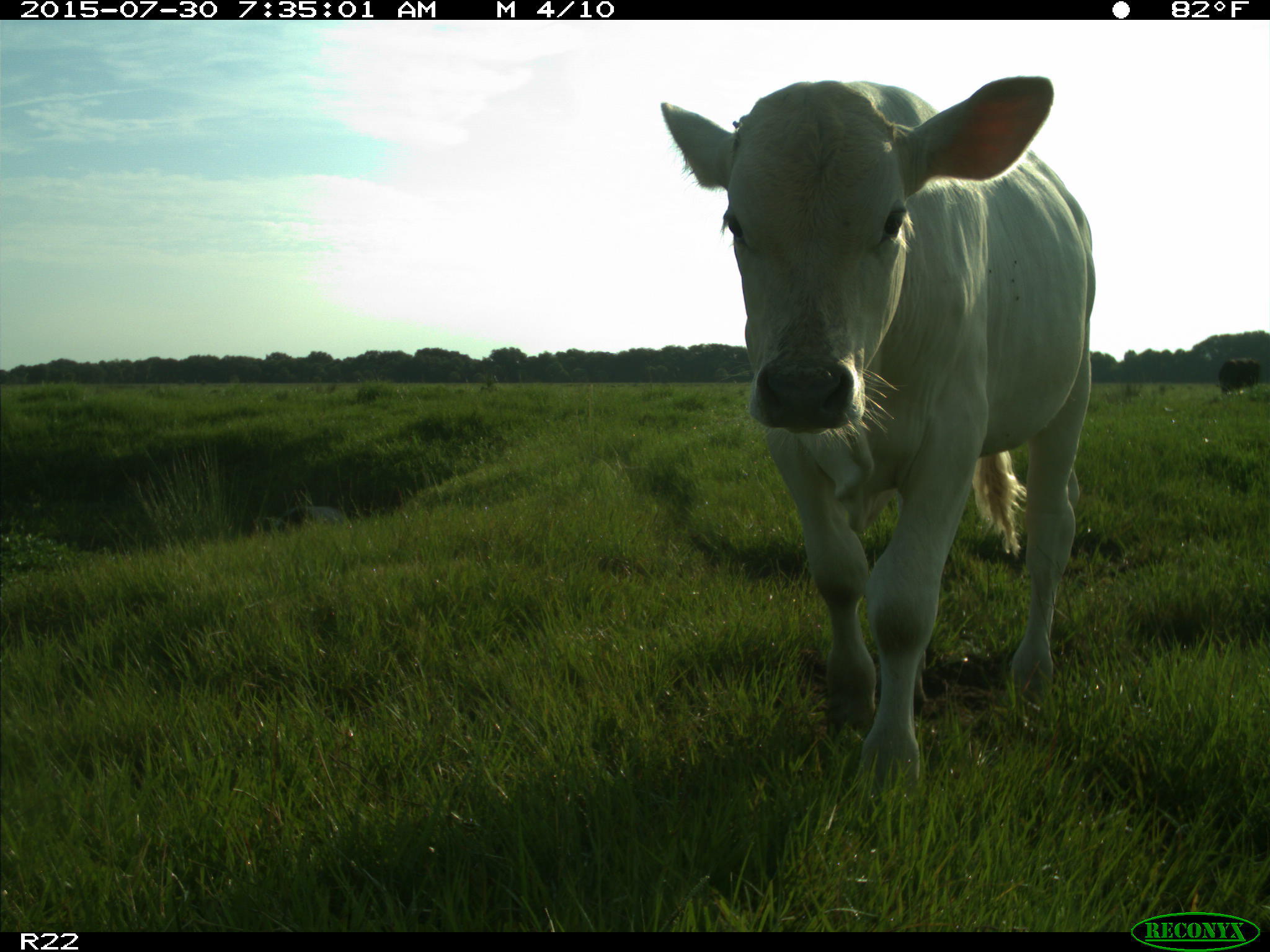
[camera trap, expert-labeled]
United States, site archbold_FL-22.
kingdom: Animalia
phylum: Chordata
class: Mammalia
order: Artiodactyla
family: Bovidae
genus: Bos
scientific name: Bos taurus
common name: domestic cow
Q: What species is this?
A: Bos taurus (domestic cow).